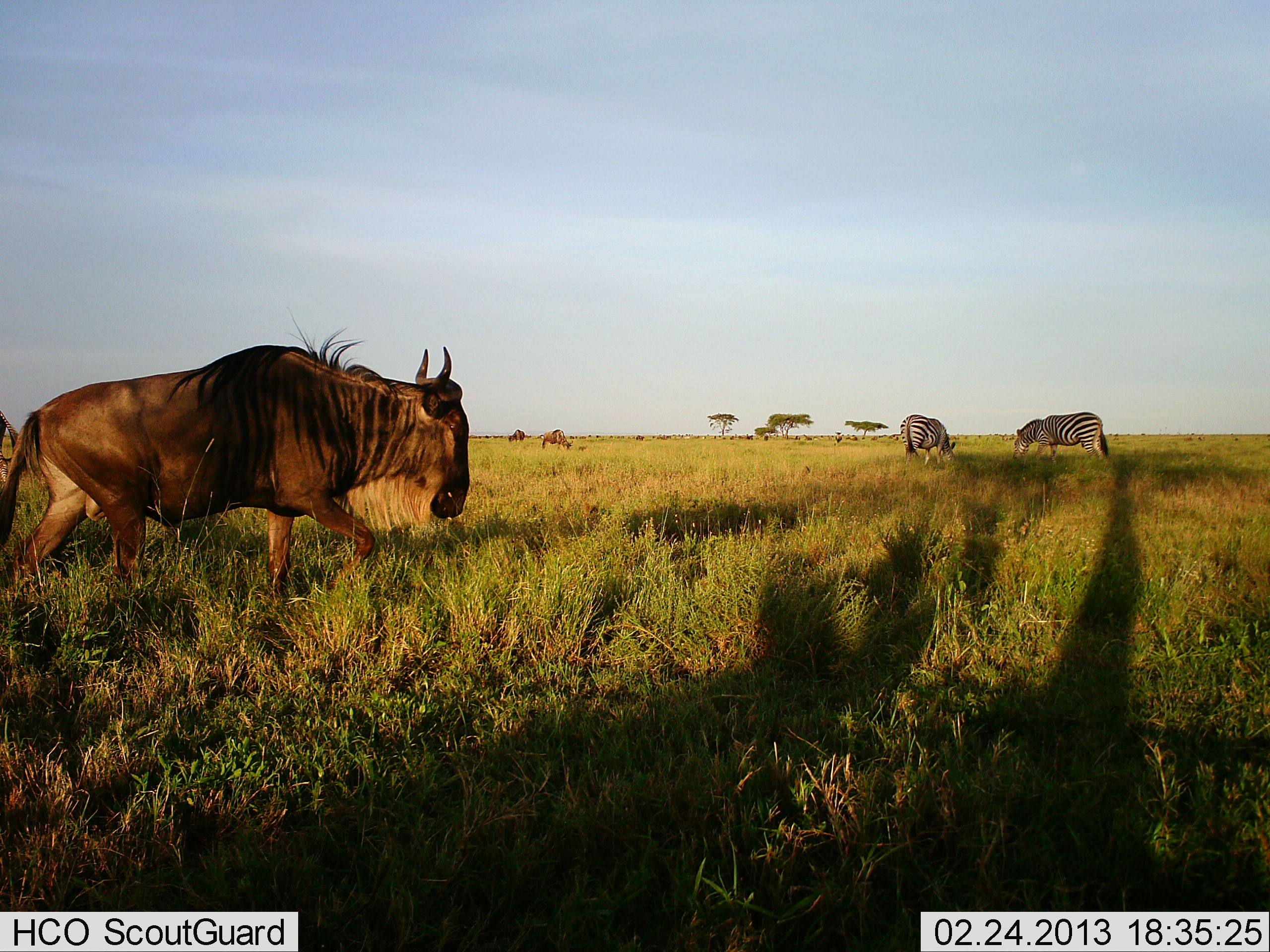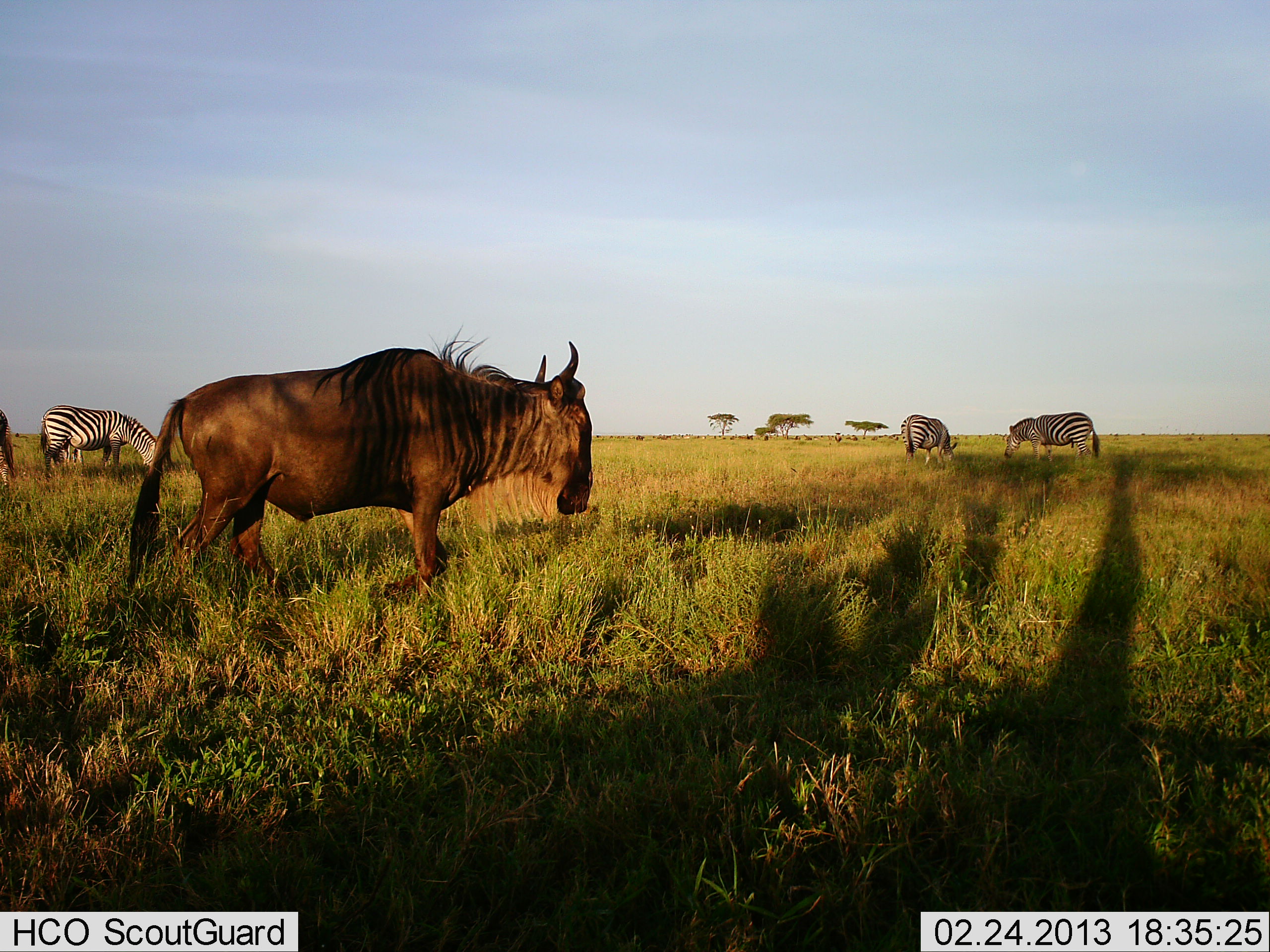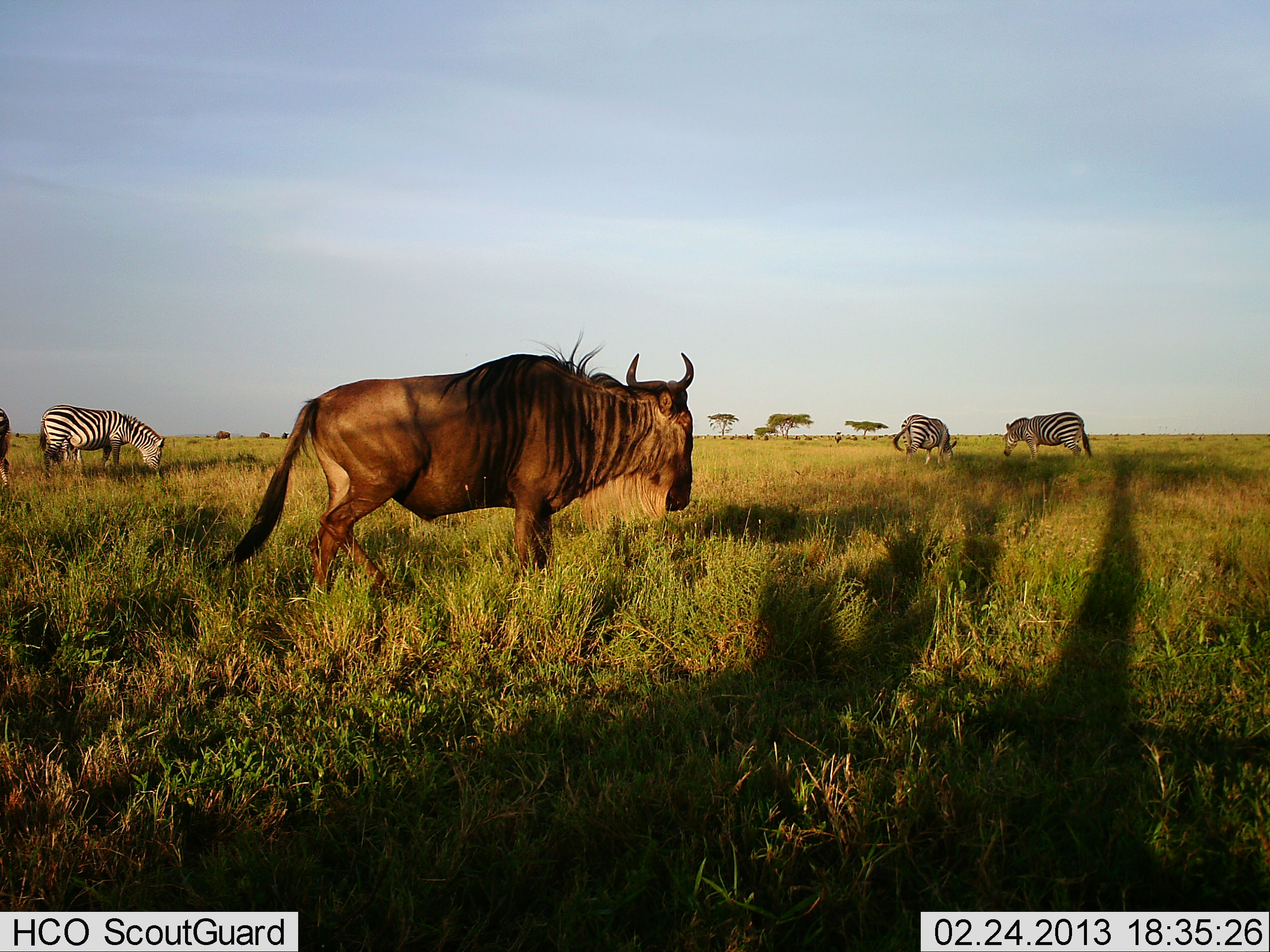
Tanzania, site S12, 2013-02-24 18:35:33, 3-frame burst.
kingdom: Animalia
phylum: Chordata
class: Mammalia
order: Artiodactyla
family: Bovidae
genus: Connochaetes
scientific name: Connochaetes taurinus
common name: blue wildebeest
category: wildebeest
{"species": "wildebeest (blue wildebeest) (Connochaetes taurinus)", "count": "1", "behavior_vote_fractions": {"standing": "25%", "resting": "0%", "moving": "94%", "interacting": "0%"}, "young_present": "0%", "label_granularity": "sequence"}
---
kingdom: Animalia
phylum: Chordata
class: Mammalia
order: Perissodactyla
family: Equidae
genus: Equus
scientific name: Equus quagga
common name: plains zebra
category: zebra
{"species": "zebra (plains zebra) (Equus quagga)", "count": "3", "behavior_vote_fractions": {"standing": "25%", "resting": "0%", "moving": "0%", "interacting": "0%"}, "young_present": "0%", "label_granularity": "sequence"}